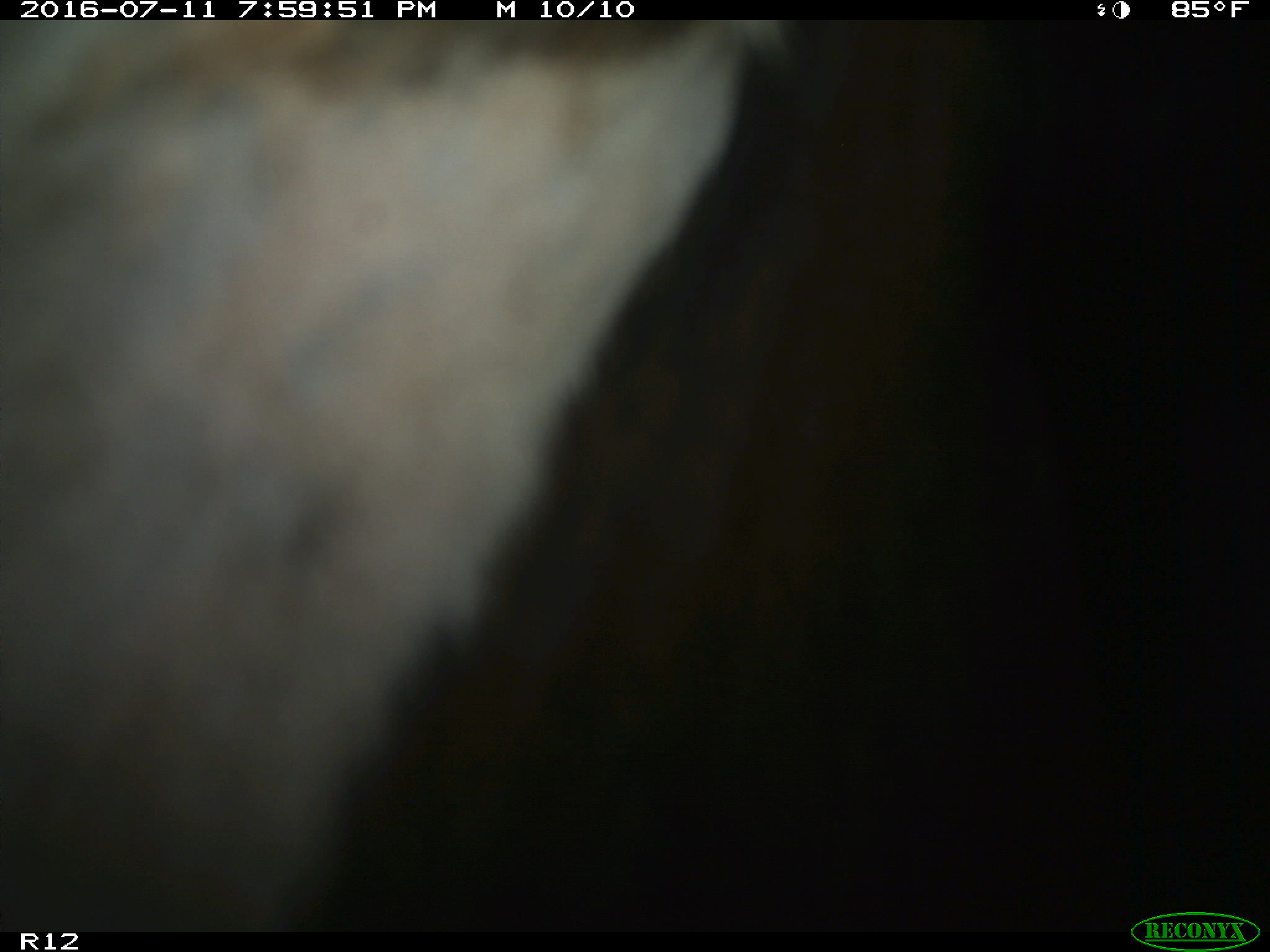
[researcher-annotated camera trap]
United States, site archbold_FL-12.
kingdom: Animalia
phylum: Chordata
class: Mammalia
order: Artiodactyla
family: Bovidae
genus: Bos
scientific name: Bos taurus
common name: domestic cow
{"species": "Bos taurus (domestic cow)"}